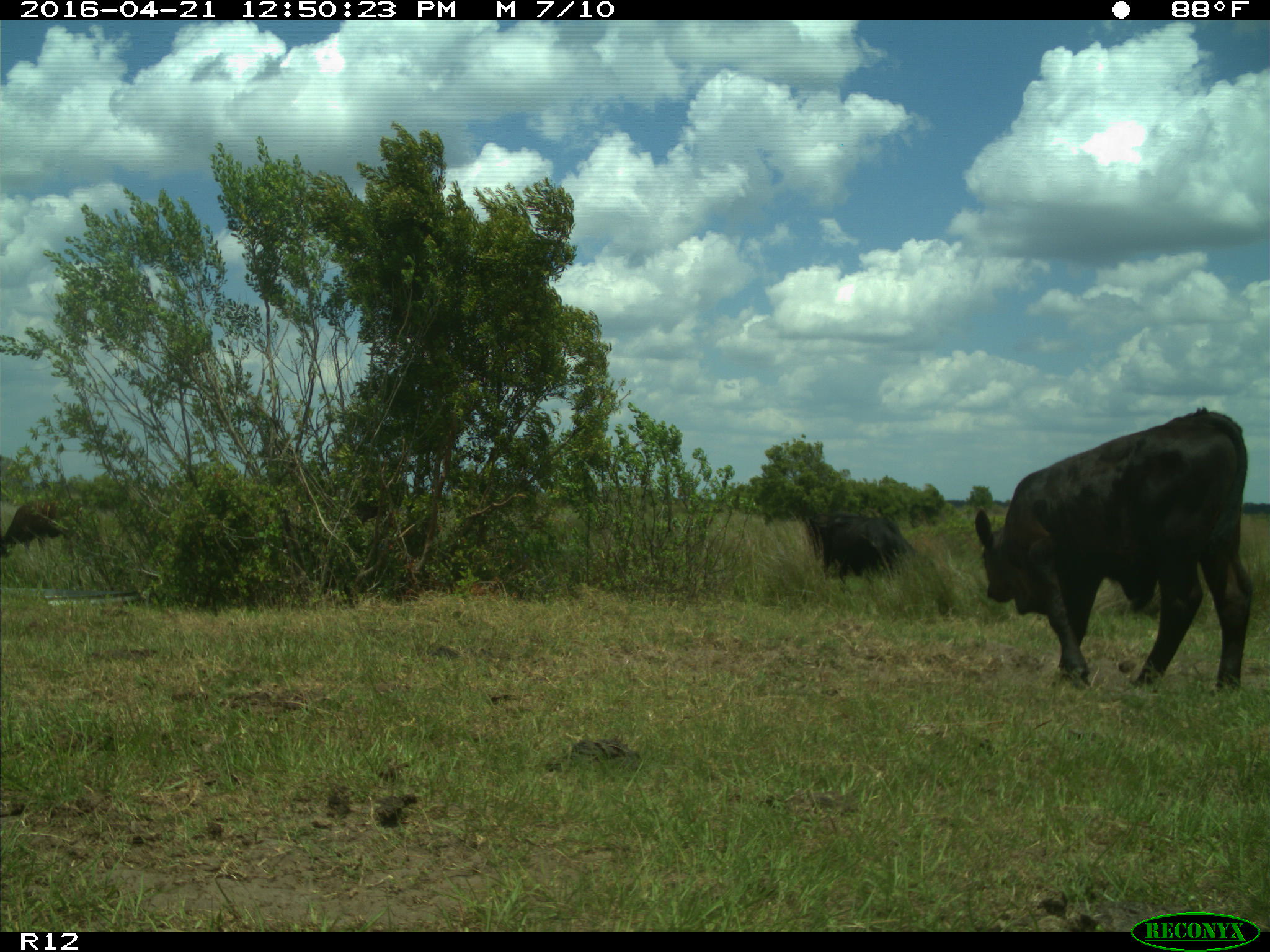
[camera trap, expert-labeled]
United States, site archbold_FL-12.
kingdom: Animalia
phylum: Chordata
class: Mammalia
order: Artiodactyla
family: Bovidae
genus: Bos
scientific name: Bos taurus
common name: domestic cow